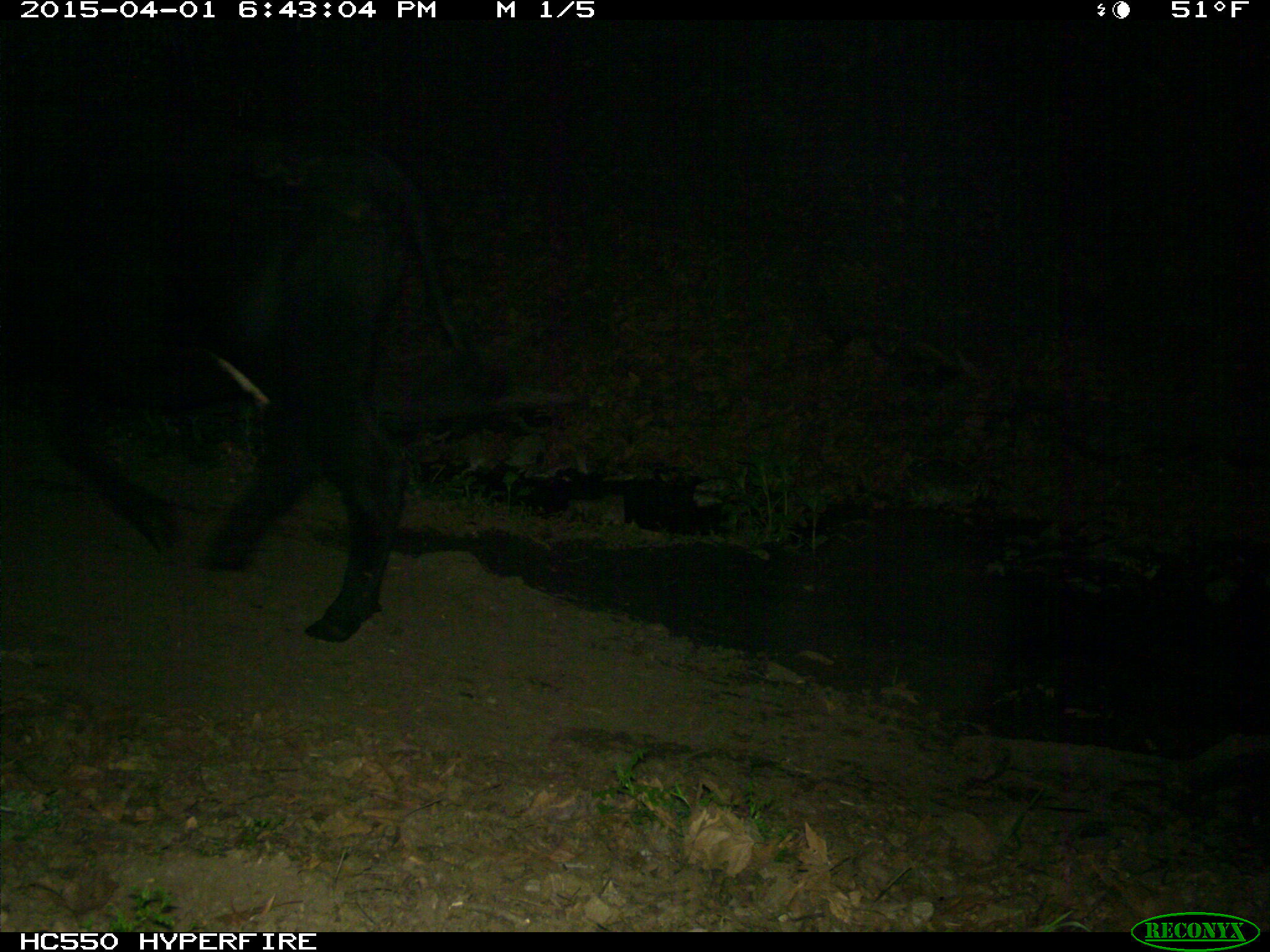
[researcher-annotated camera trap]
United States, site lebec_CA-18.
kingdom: Animalia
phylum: Chordata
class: Mammalia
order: Artiodactyla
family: Bovidae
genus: Bos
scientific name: Bos taurus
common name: domestic cow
Bos taurus (domestic cow).